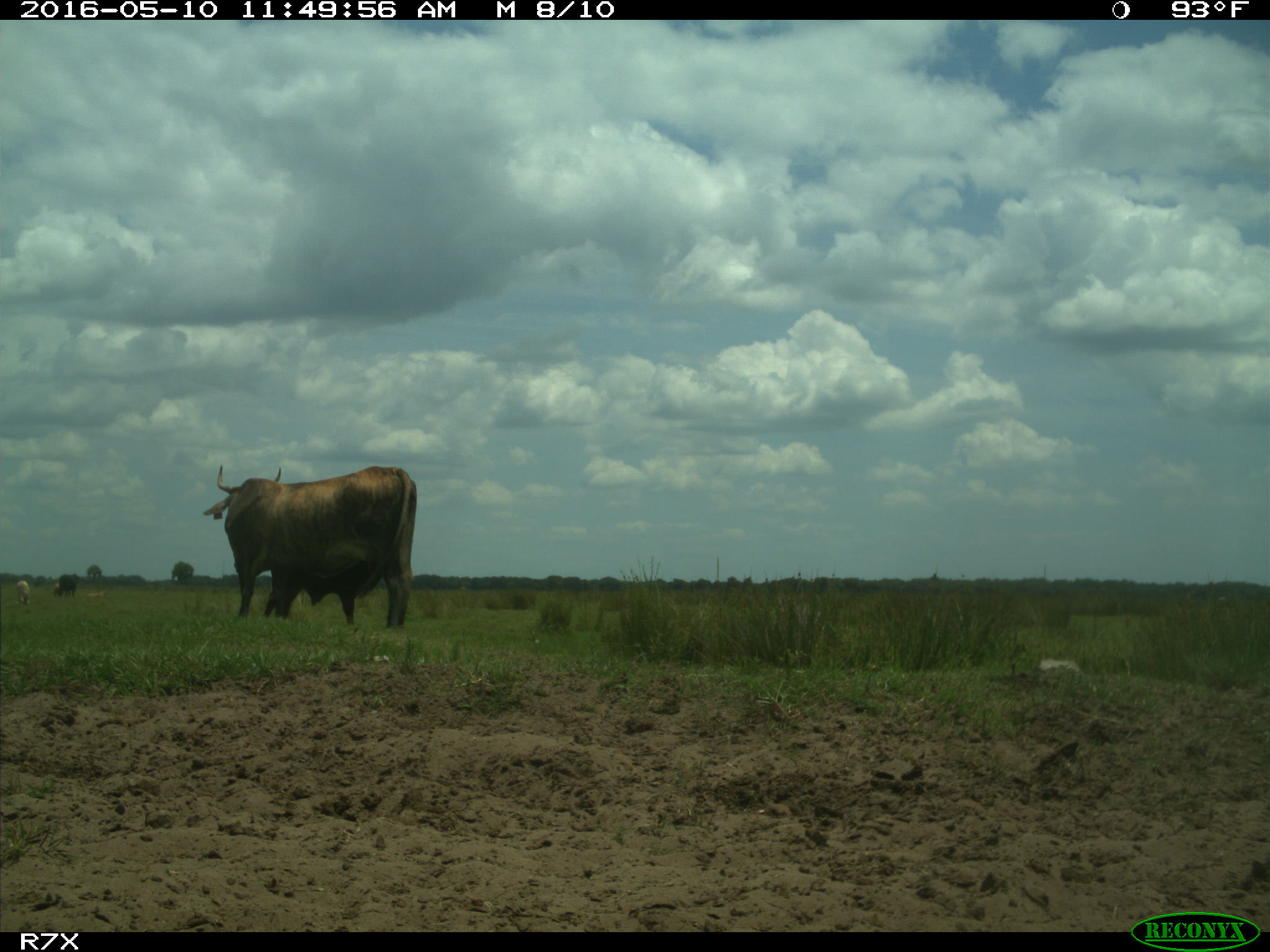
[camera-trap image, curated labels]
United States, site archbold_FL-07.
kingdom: Animalia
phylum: Chordata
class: Mammalia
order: Artiodactyla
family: Bovidae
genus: Bos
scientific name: Bos taurus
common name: domestic cow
Bos taurus (domestic cow).